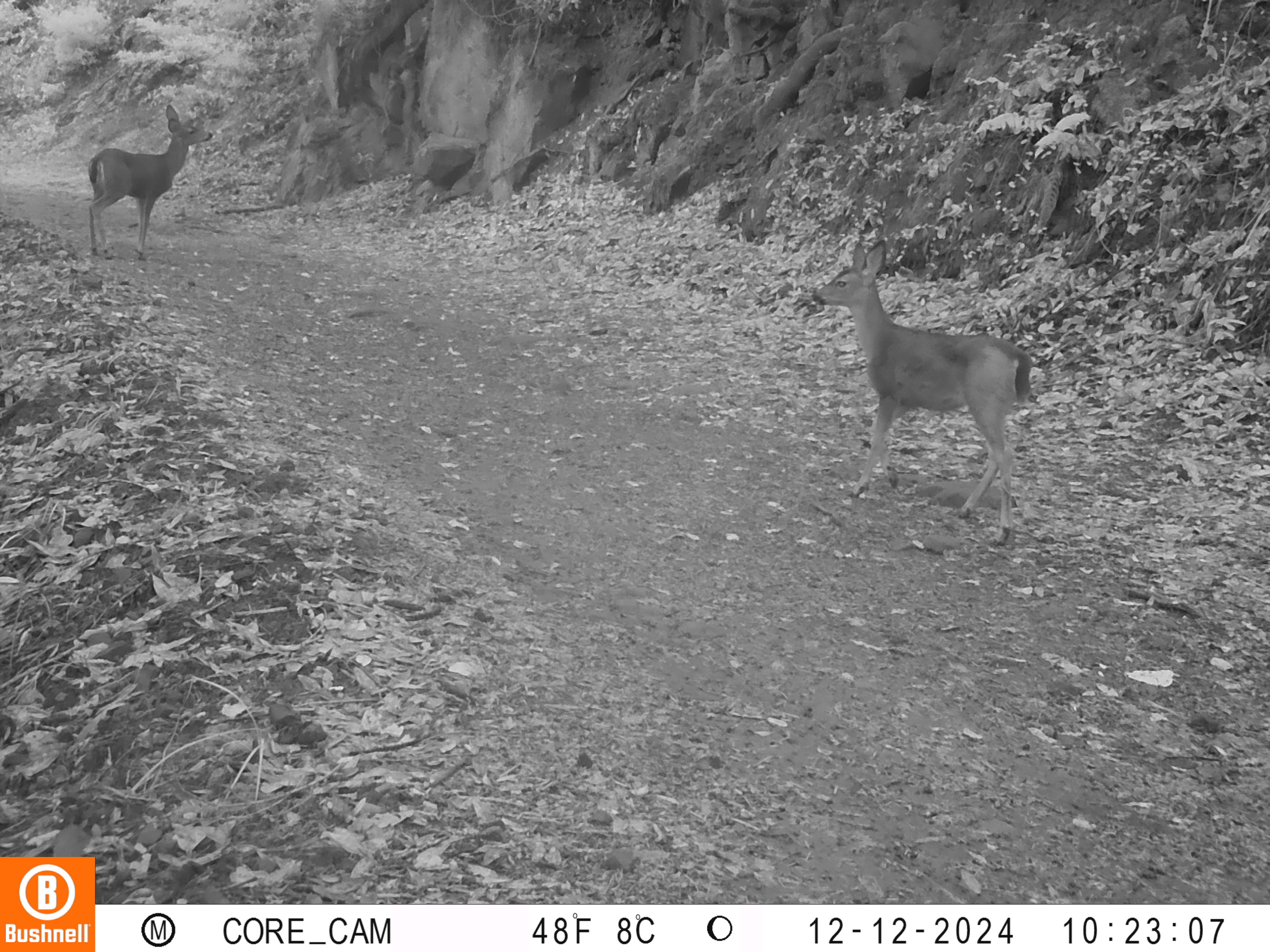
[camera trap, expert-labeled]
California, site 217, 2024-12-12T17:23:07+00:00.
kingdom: Animalia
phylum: Chordata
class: Mammalia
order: Artiodactyla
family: Cervidae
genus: Odocoileus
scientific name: Odocoileus hemionus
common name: mule deer